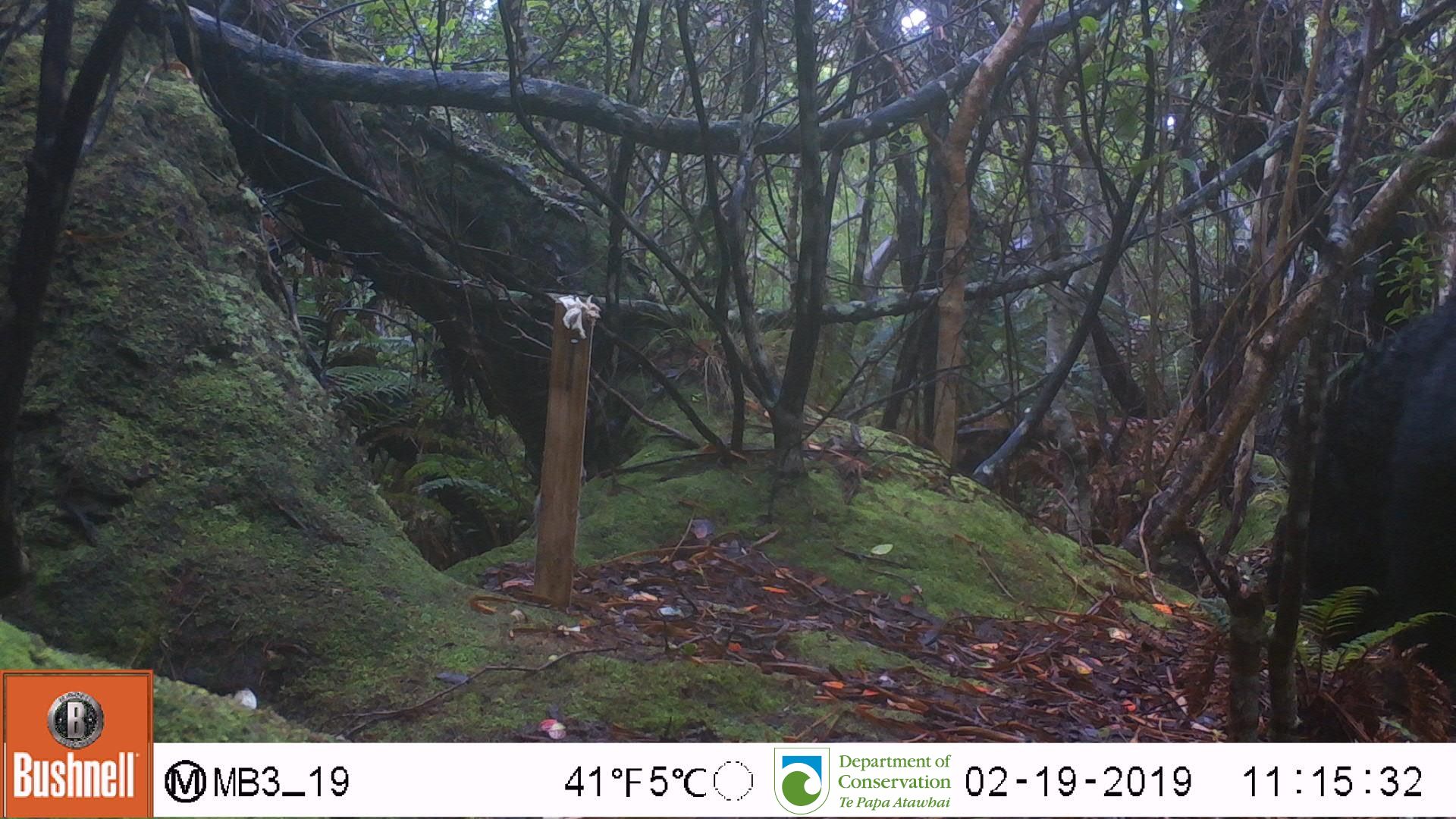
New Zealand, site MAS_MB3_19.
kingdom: Animalia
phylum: Chordata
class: Mammalia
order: Artiodactyla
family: Suidae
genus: Sus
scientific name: Sus scrofa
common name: pig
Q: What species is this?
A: Pig (Sus scrofa).